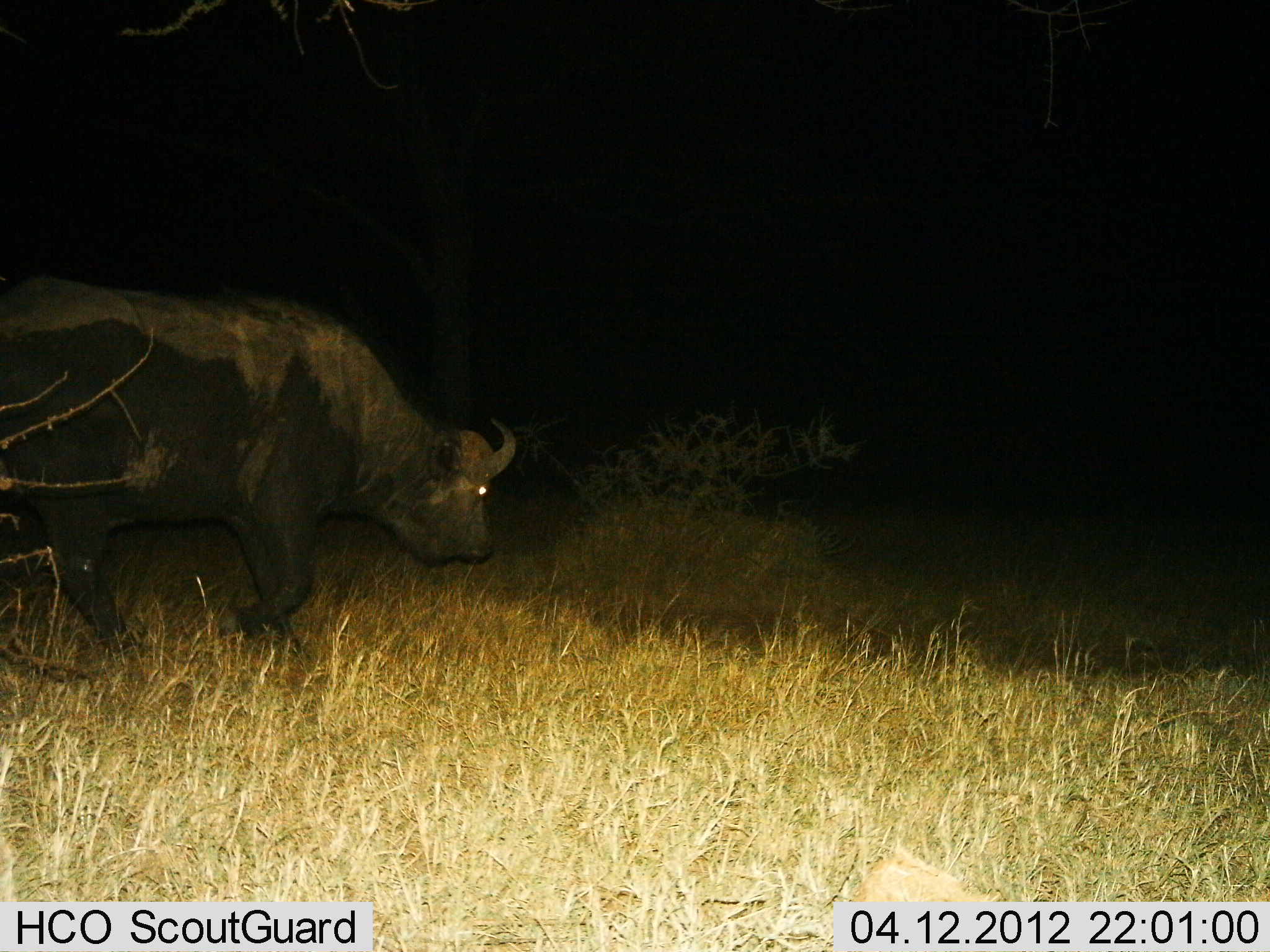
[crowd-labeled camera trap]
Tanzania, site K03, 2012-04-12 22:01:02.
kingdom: Animalia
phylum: Chordata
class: Mammalia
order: Artiodactyla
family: Bovidae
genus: Syncerus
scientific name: Syncerus caffer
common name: cape buffalo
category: buffalo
Buffalo (cape buffalo) (Syncerus caffer), count 1. Behavior (volunteer vote fractions): standing 0%, resting 0%, moving 100%, interacting 0%. Young present (vote fraction): 0%. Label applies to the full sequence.